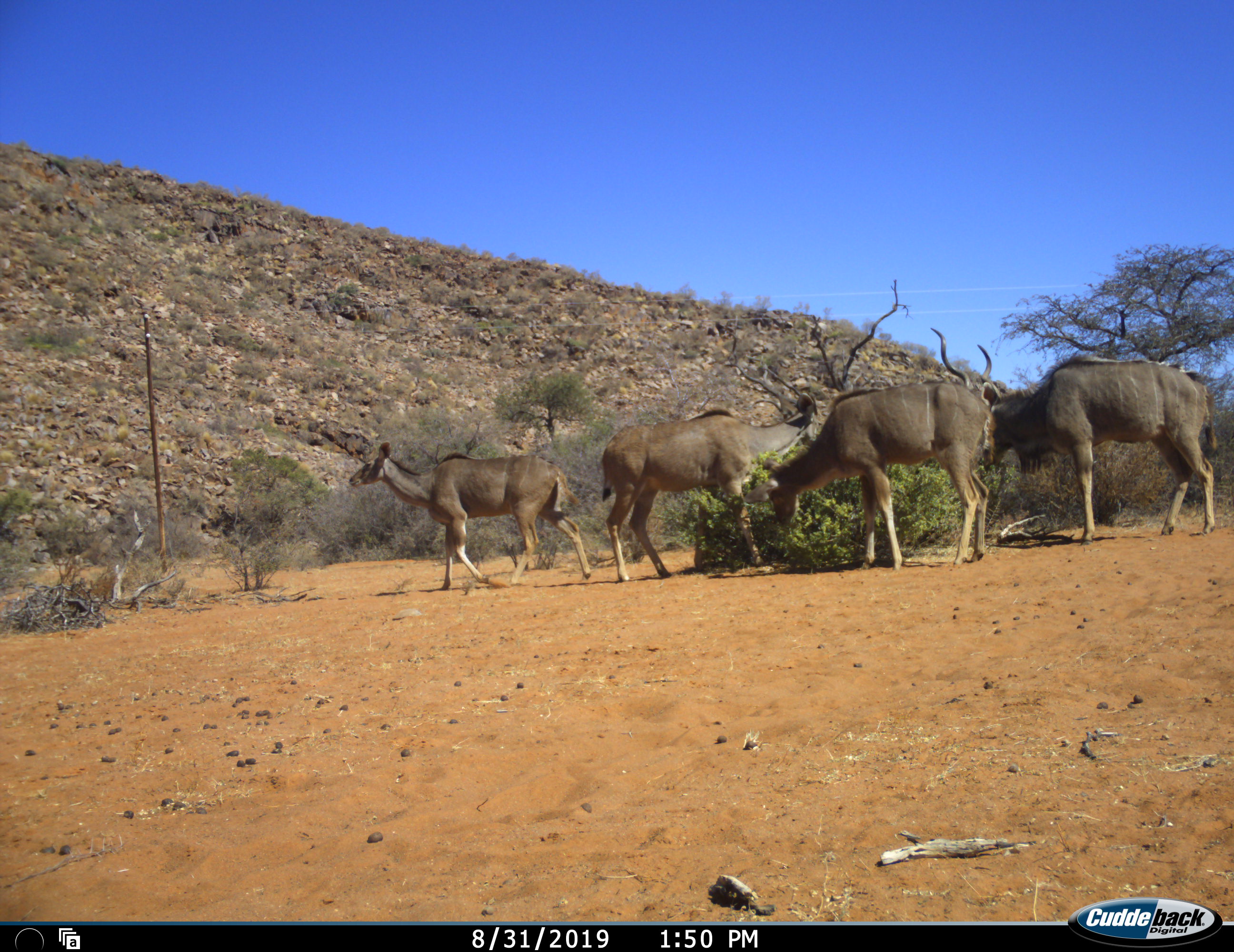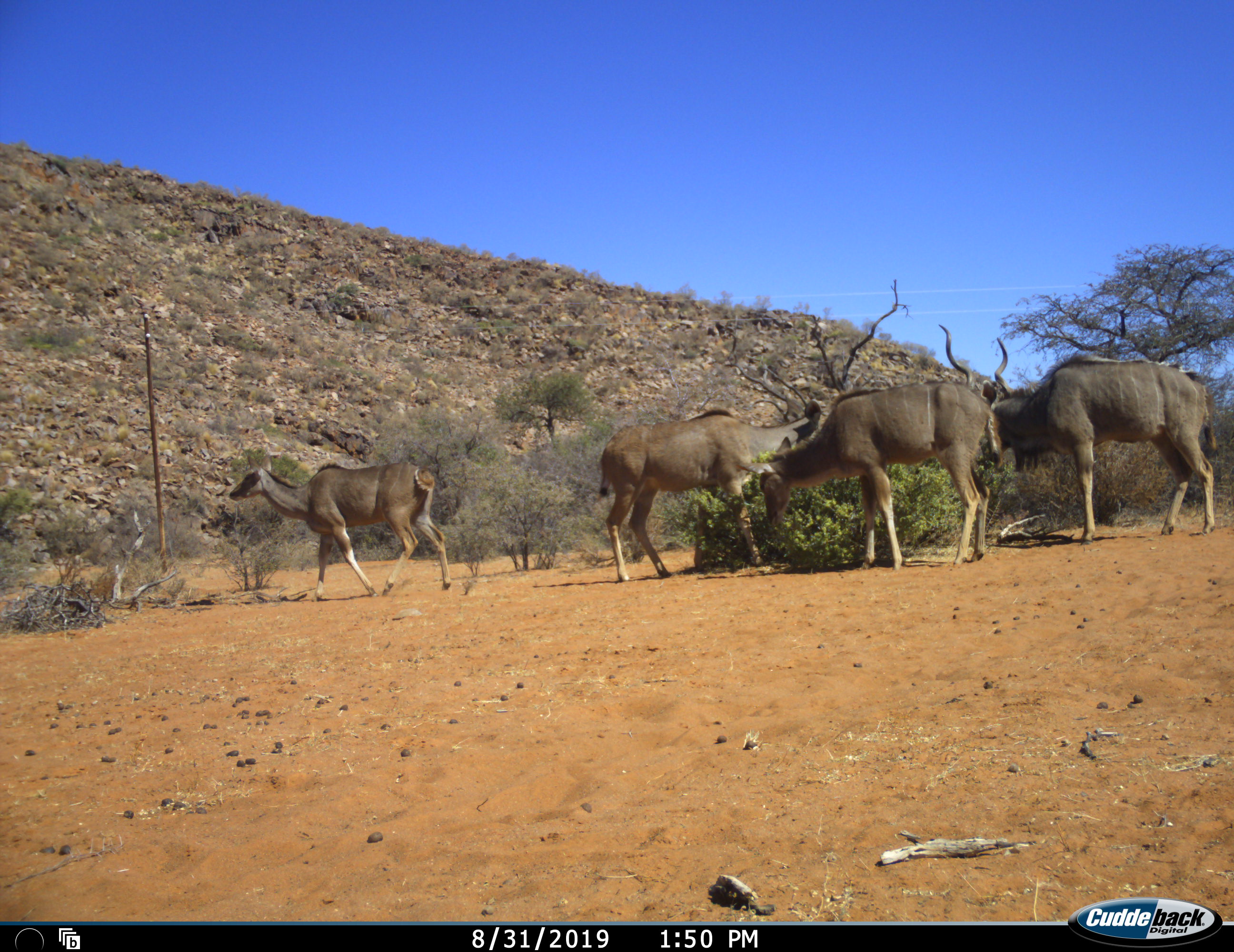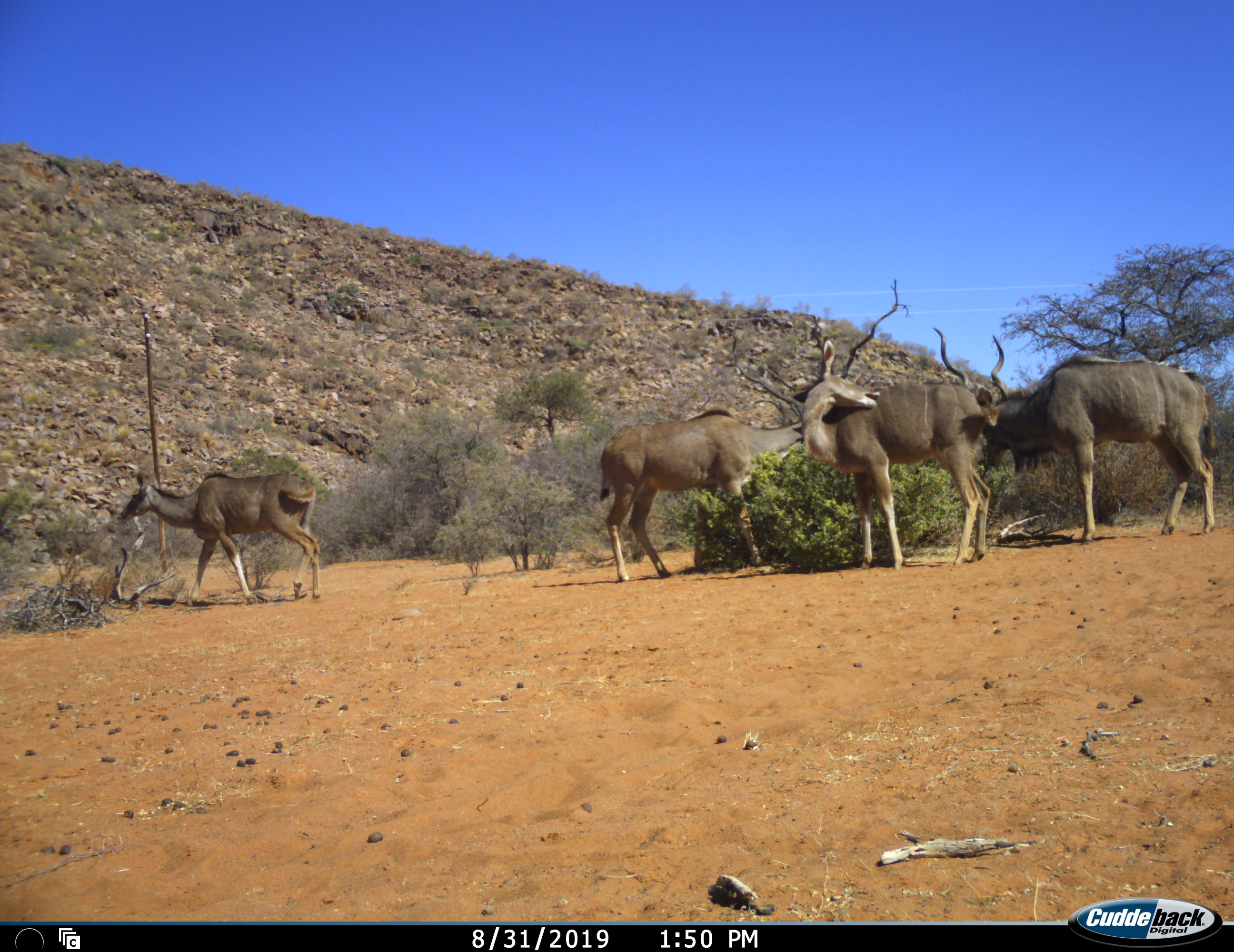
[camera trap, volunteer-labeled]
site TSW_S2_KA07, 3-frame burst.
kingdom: Animalia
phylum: Chordata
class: Mammalia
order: Artiodactyla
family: Bovidae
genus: Tragelaphus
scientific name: Tragelaphus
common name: kudu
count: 4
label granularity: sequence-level